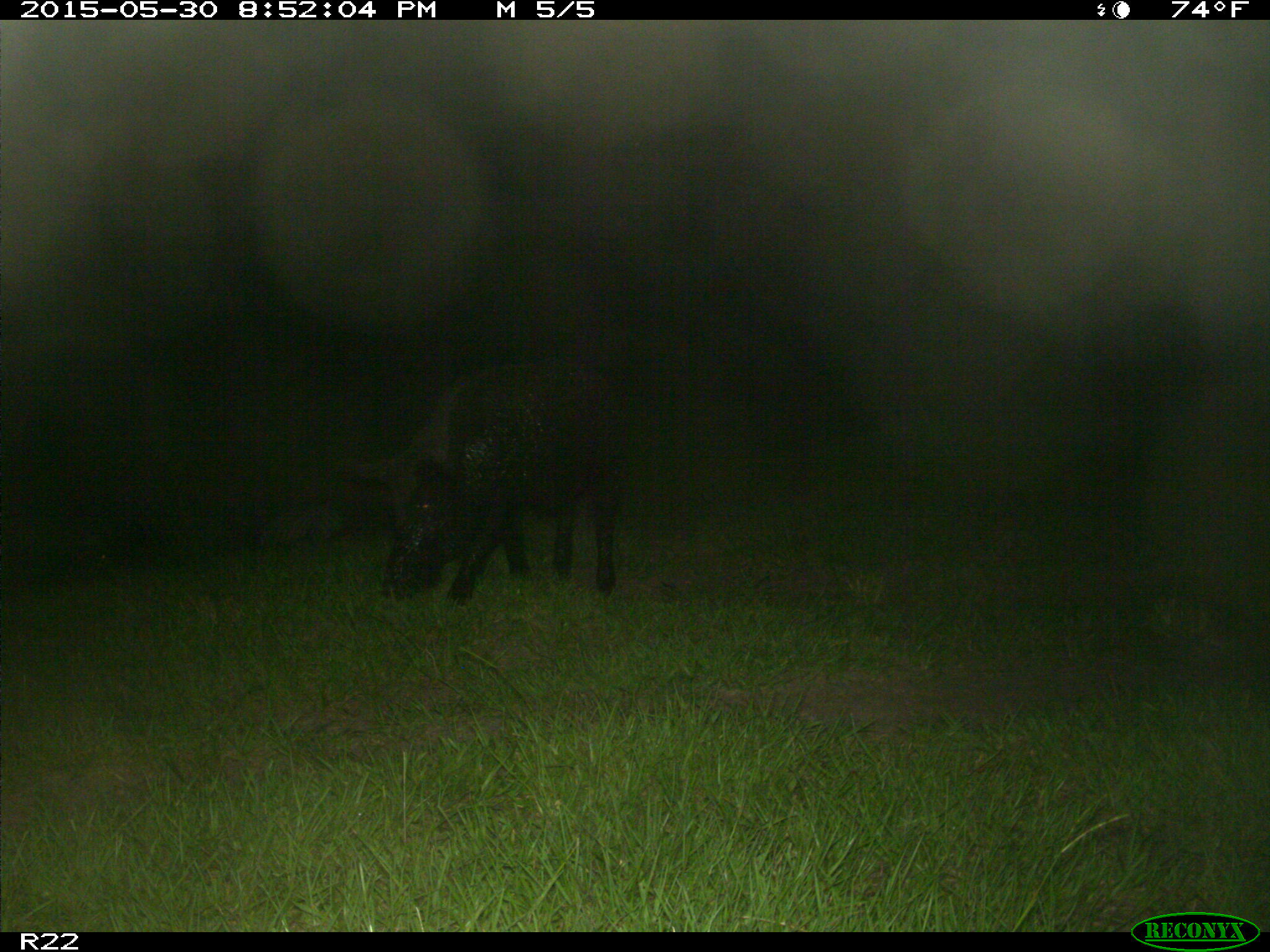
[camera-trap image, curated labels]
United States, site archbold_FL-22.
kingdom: Animalia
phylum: Chordata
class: Mammalia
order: Artiodactyla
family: Bovidae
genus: Bos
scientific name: Bos taurus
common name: domestic cow